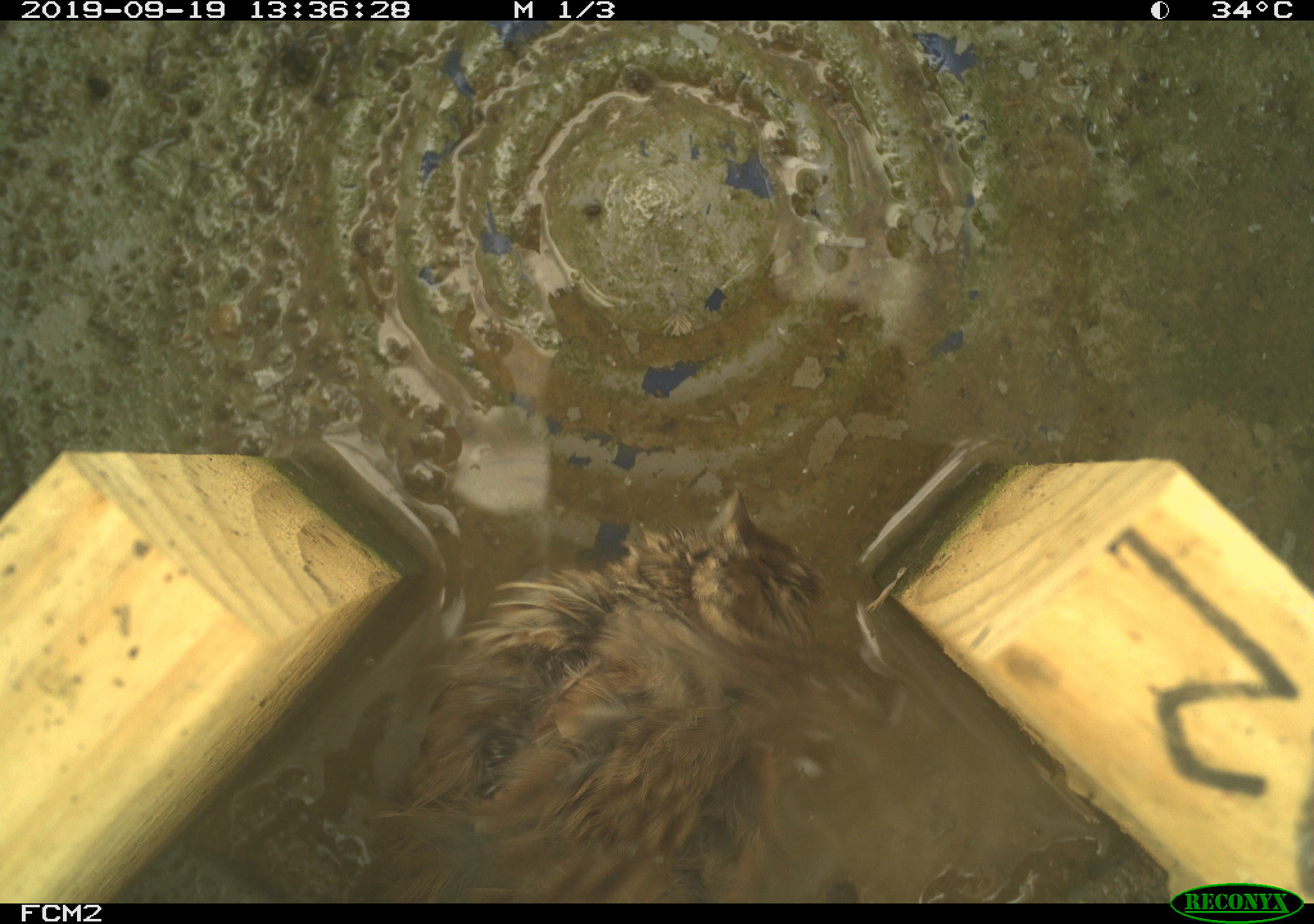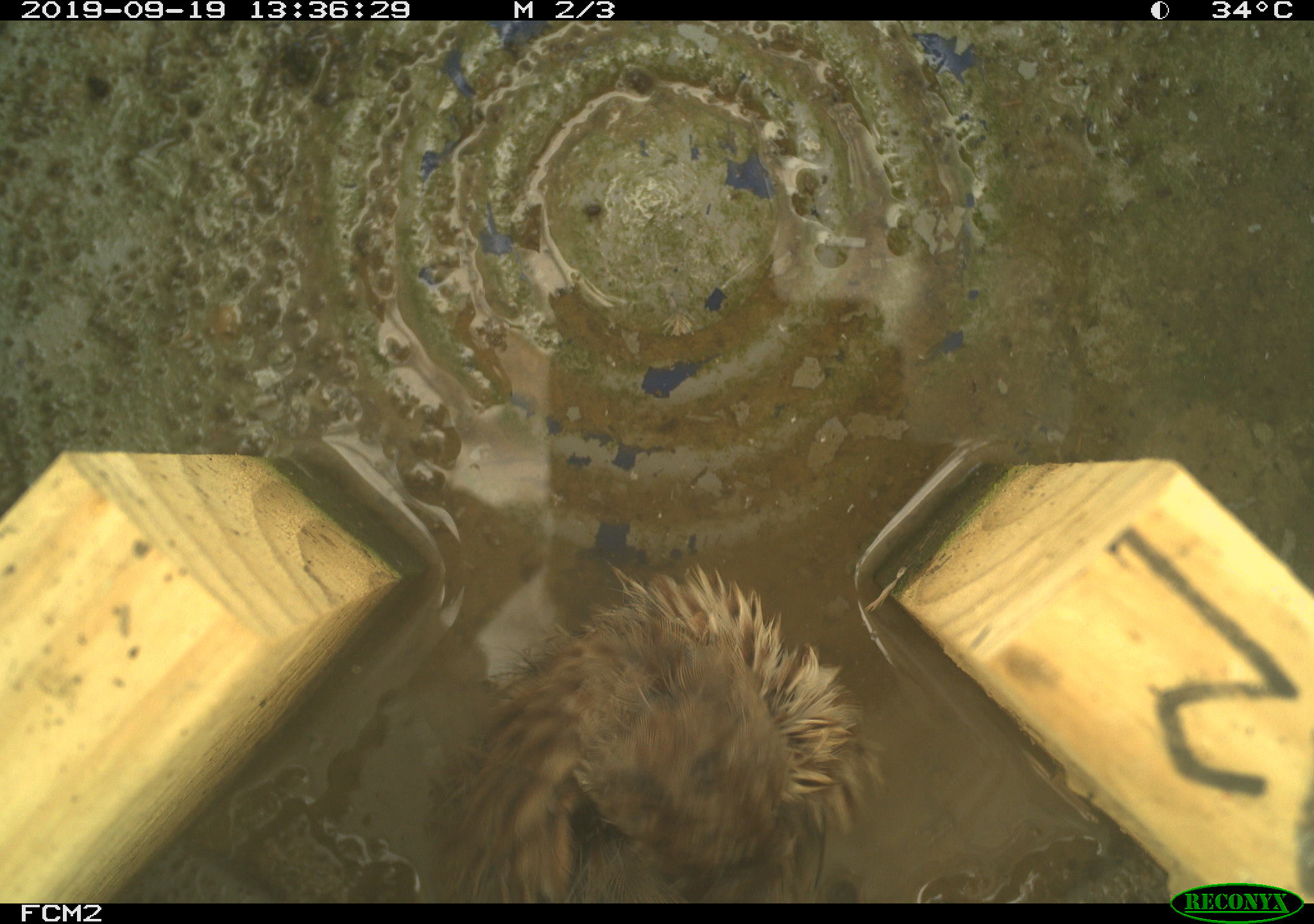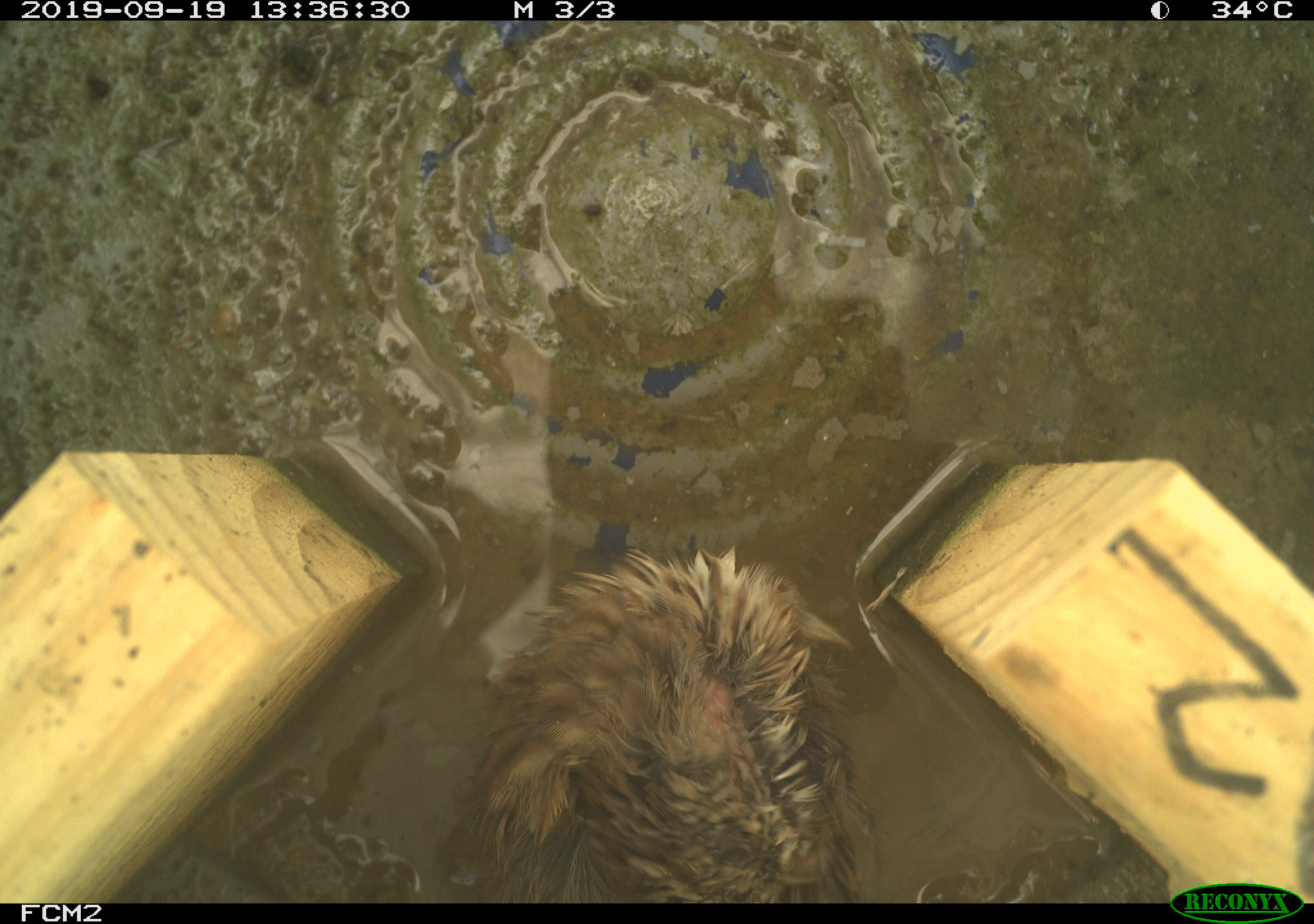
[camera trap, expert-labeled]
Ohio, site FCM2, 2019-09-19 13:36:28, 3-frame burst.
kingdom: Animalia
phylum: Chordata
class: Aves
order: Passeriformes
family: Passerellidae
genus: Melospiza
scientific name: Melospiza melodia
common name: song sparrow